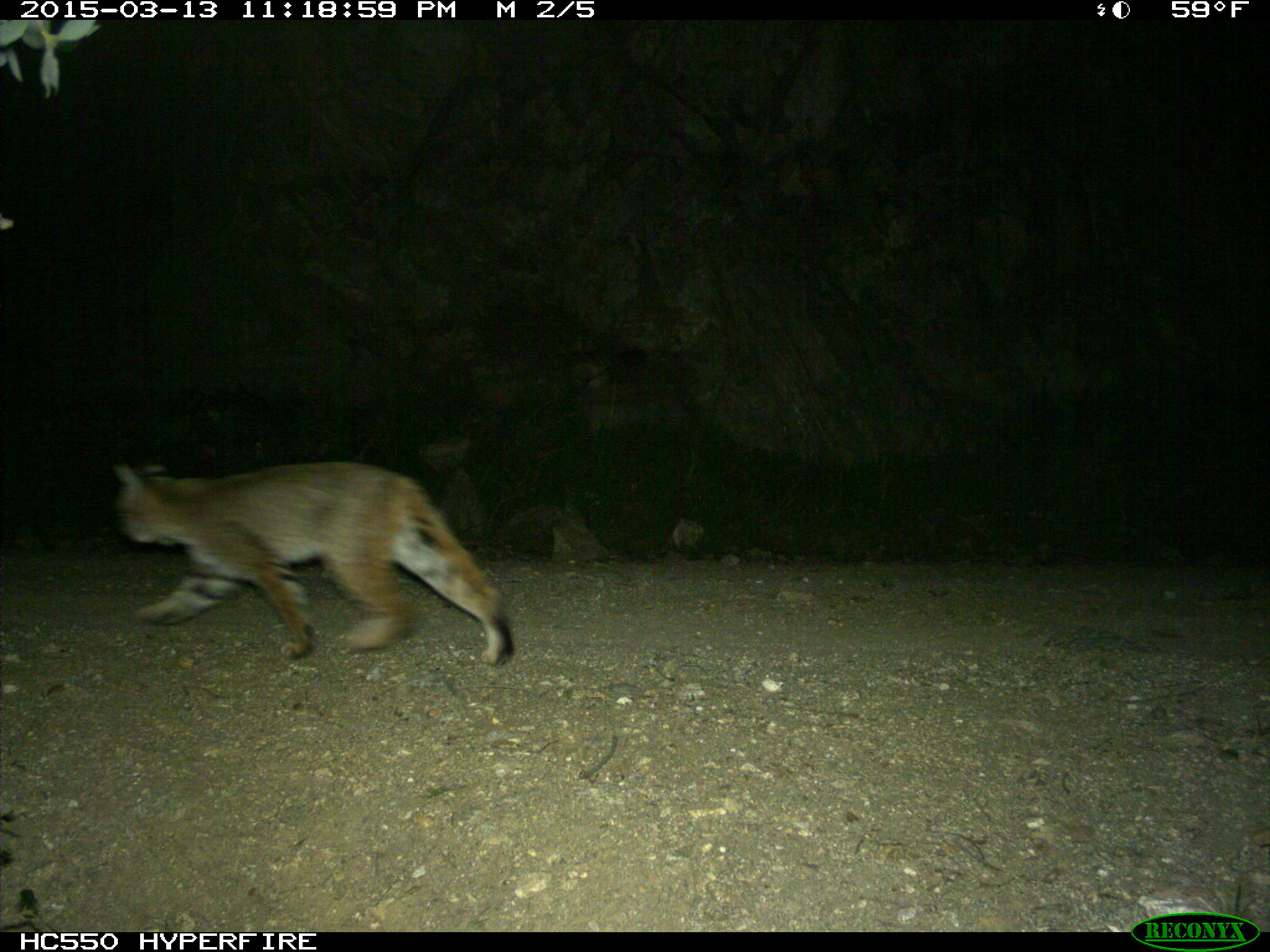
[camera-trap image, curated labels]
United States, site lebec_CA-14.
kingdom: Animalia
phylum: Chordata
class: Mammalia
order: Carnivora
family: Felidae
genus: Lynx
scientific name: Lynx rufus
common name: bobcat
Lynx rufus (bobcat).